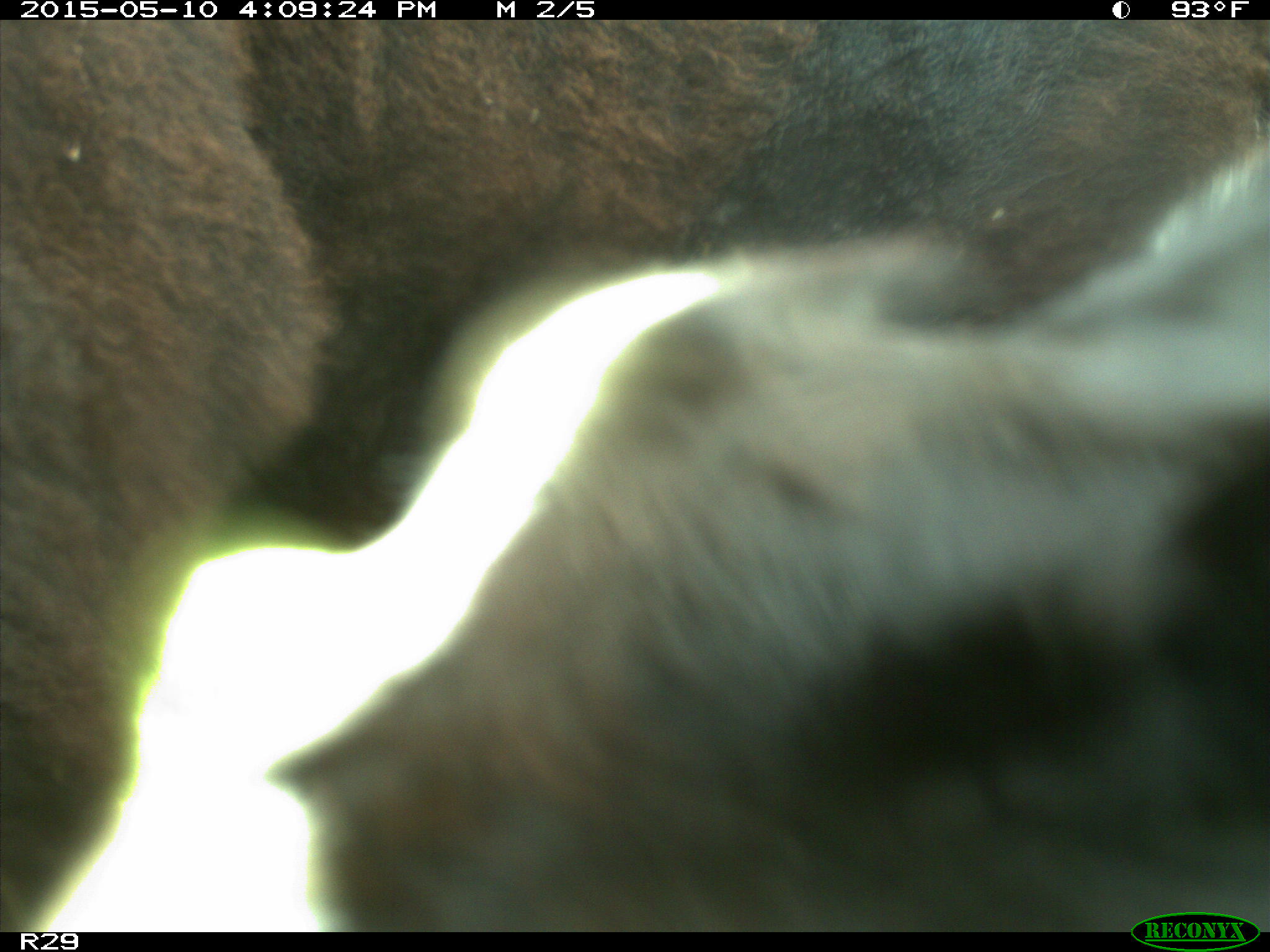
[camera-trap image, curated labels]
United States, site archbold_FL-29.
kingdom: Animalia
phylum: Chordata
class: Mammalia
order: Artiodactyla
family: Bovidae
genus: Bos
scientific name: Bos taurus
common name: domestic cow